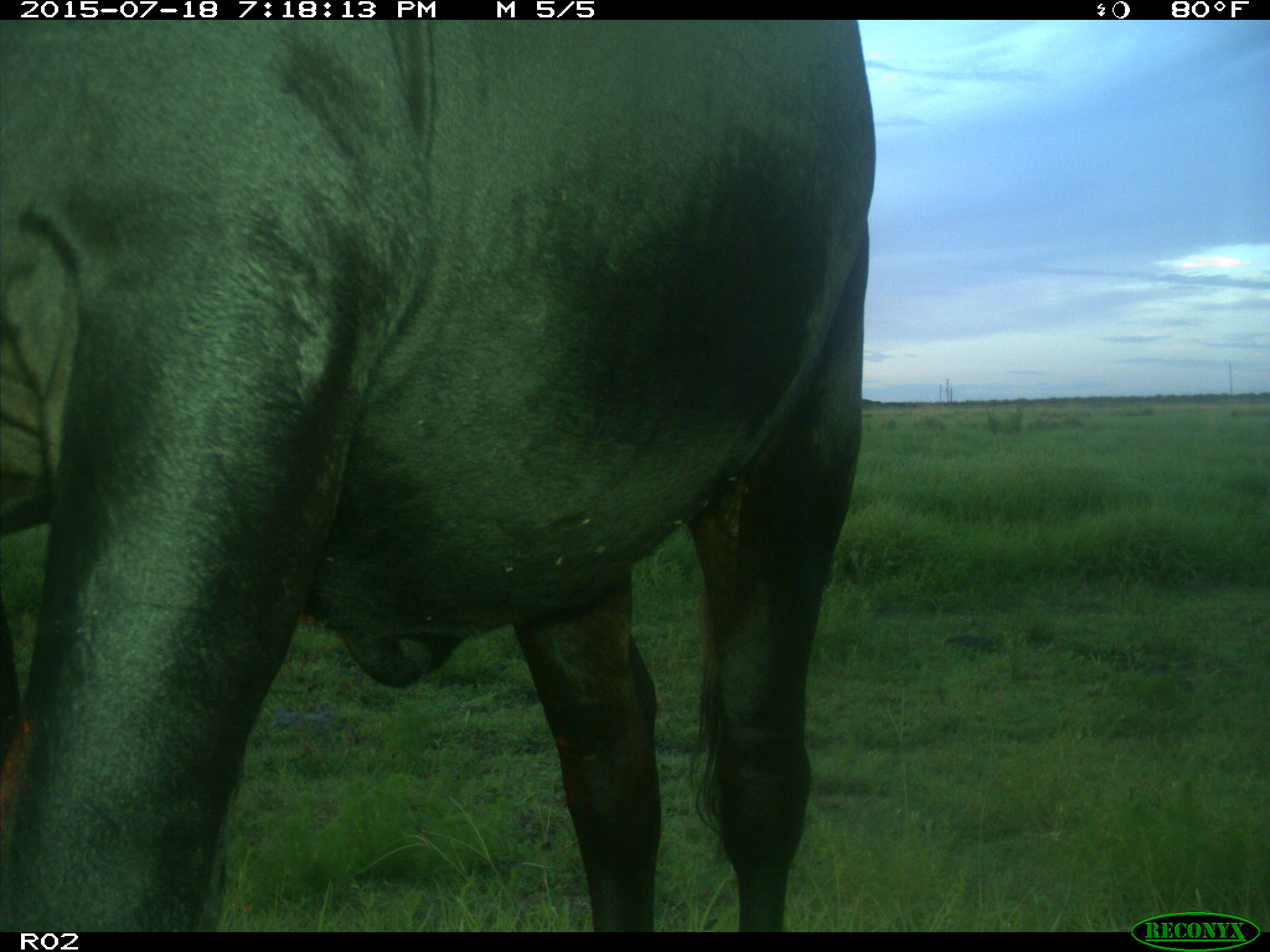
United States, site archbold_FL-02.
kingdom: Animalia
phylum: Chordata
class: Mammalia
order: Artiodactyla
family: Bovidae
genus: Bos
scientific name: Bos taurus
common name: domestic cow